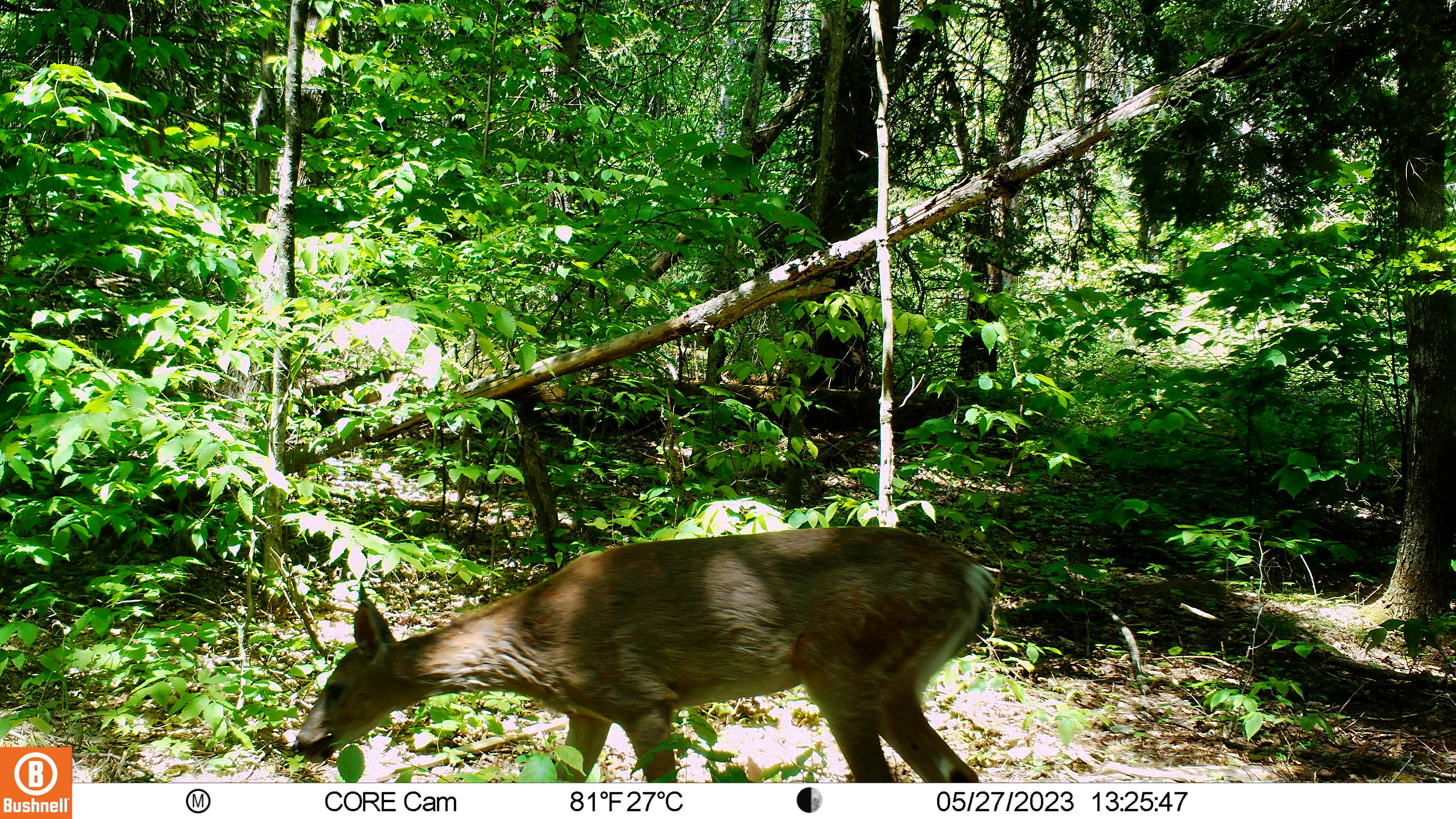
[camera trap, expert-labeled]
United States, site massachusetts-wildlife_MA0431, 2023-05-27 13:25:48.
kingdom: Animalia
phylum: Chordata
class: Mammalia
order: Artiodactyla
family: Cervidae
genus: Odocoileus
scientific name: Odocoileus virginianus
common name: white-tailed deer